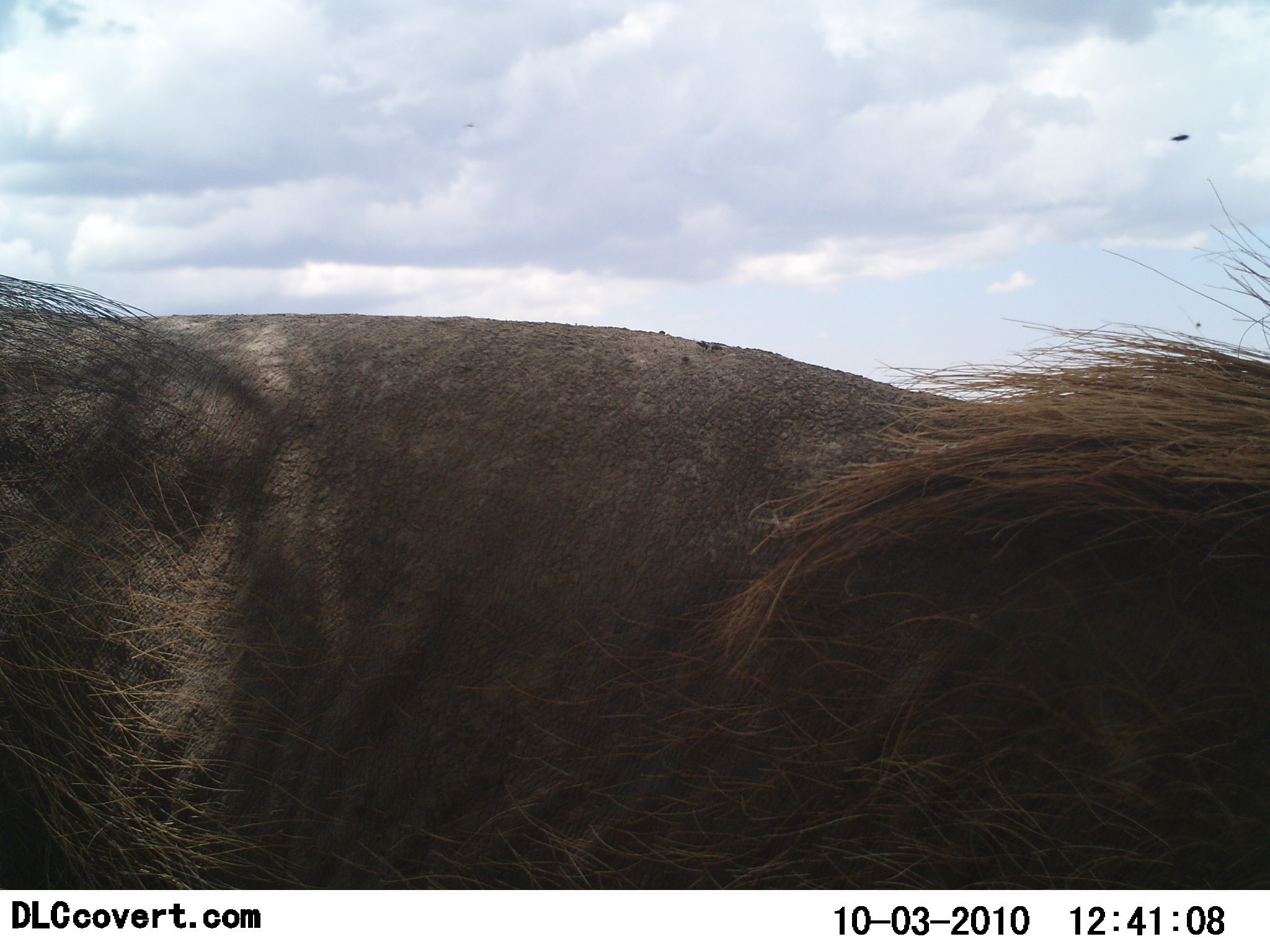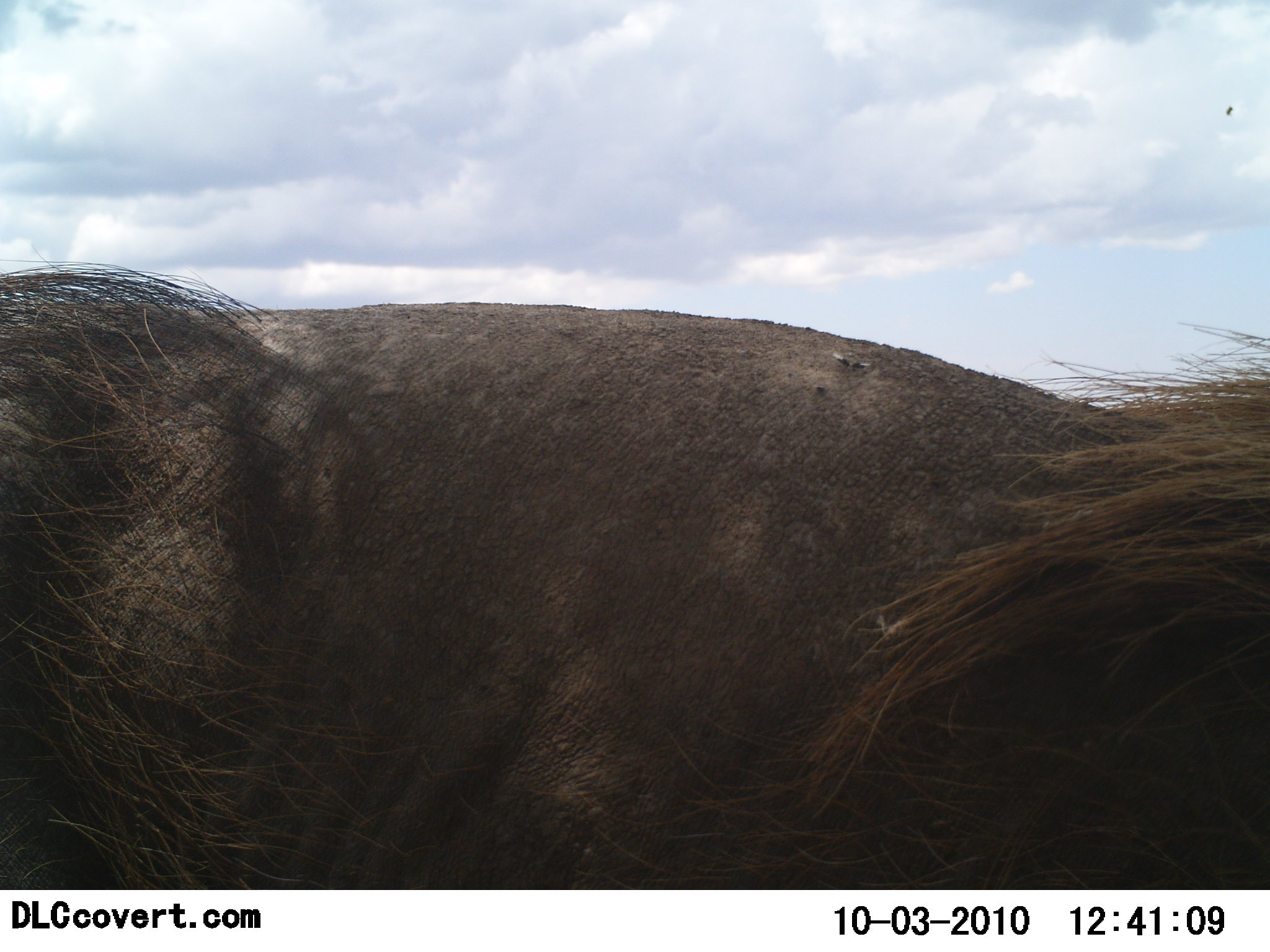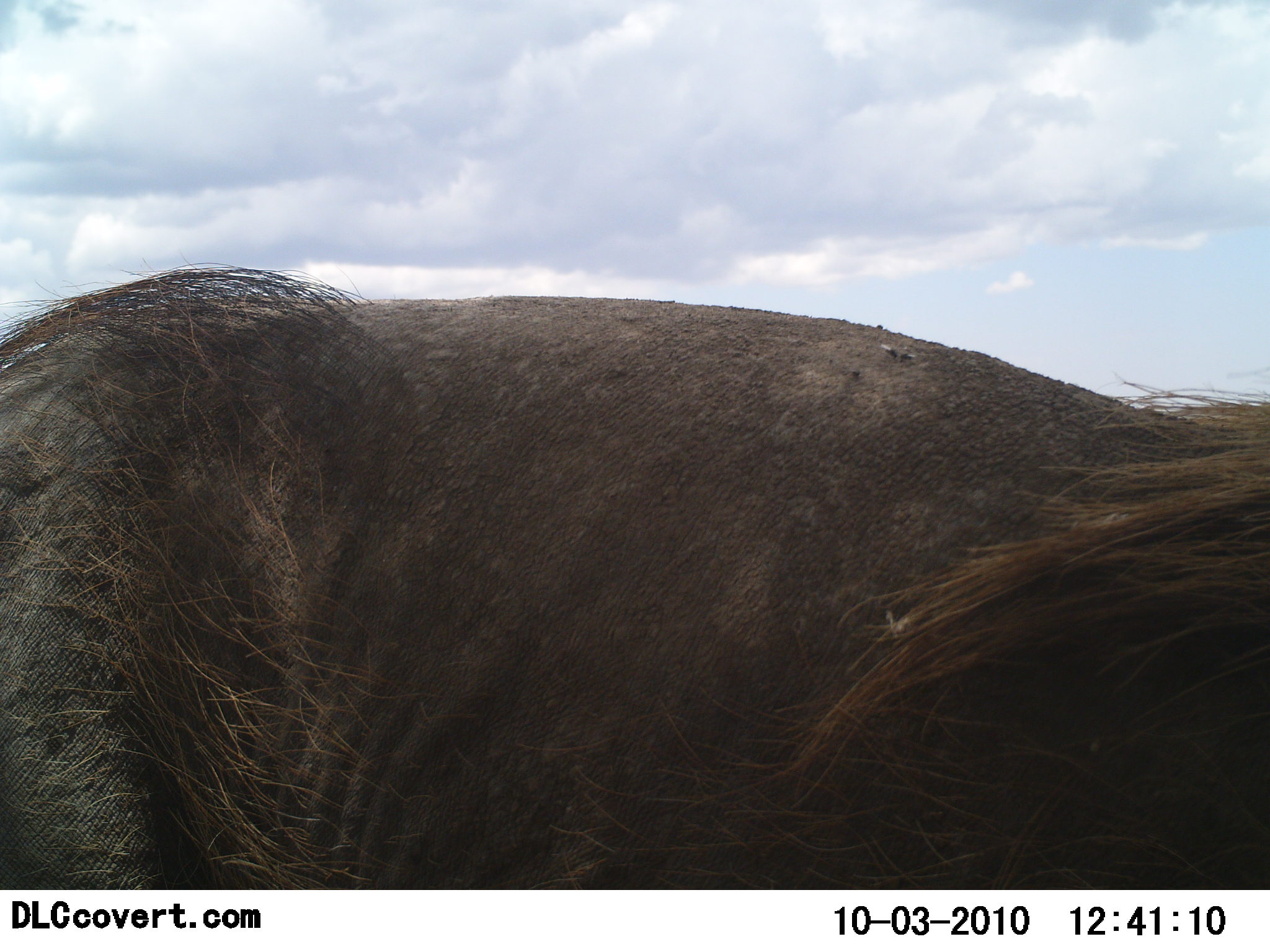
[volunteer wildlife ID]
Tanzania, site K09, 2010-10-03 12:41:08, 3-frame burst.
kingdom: Animalia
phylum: Chordata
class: Mammalia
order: Artiodactyla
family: Suidae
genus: Phacochoerus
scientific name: Phacochoerus africanus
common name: warthog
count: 1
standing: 69%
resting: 0%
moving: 31%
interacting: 0%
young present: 0%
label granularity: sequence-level